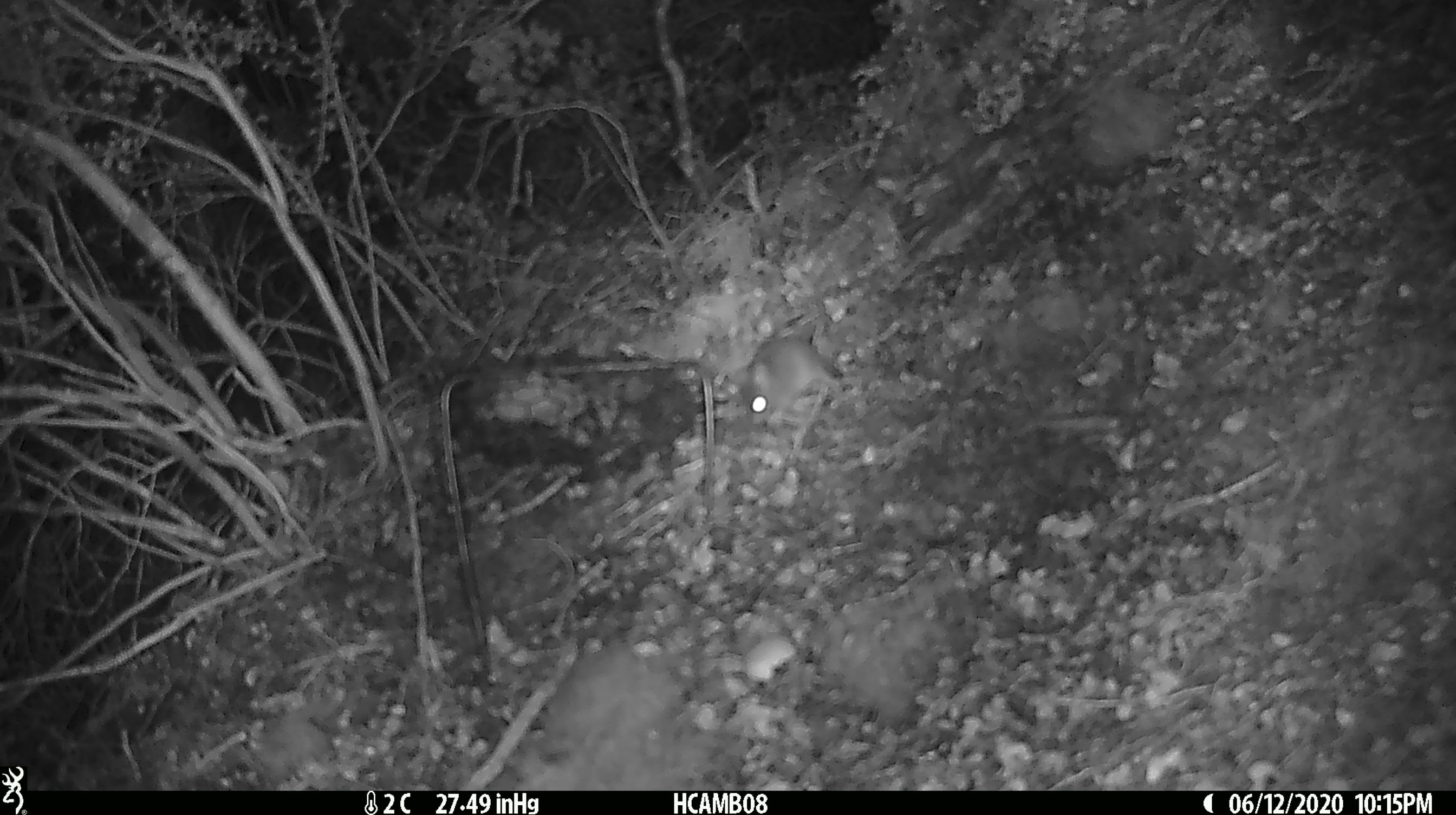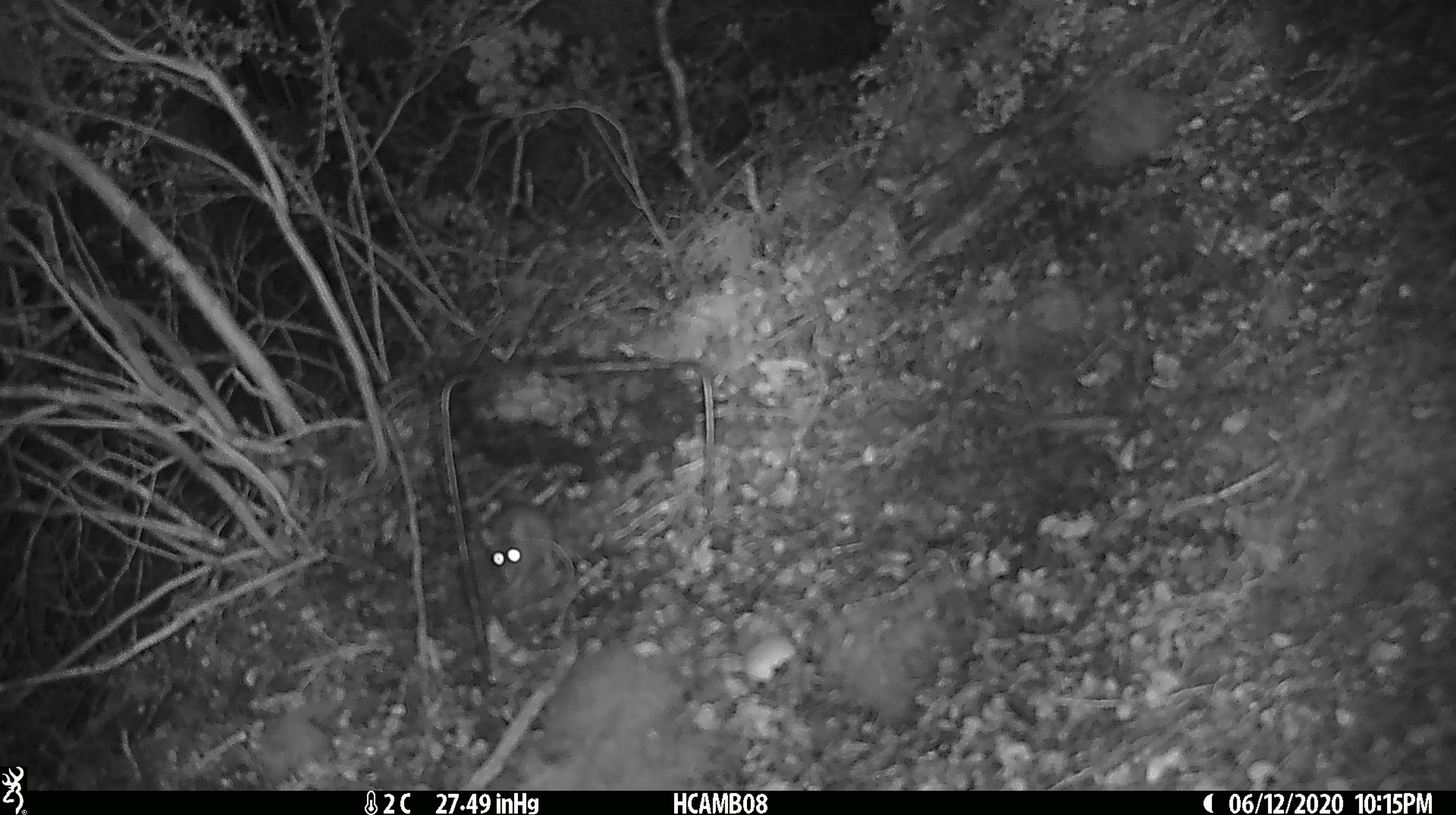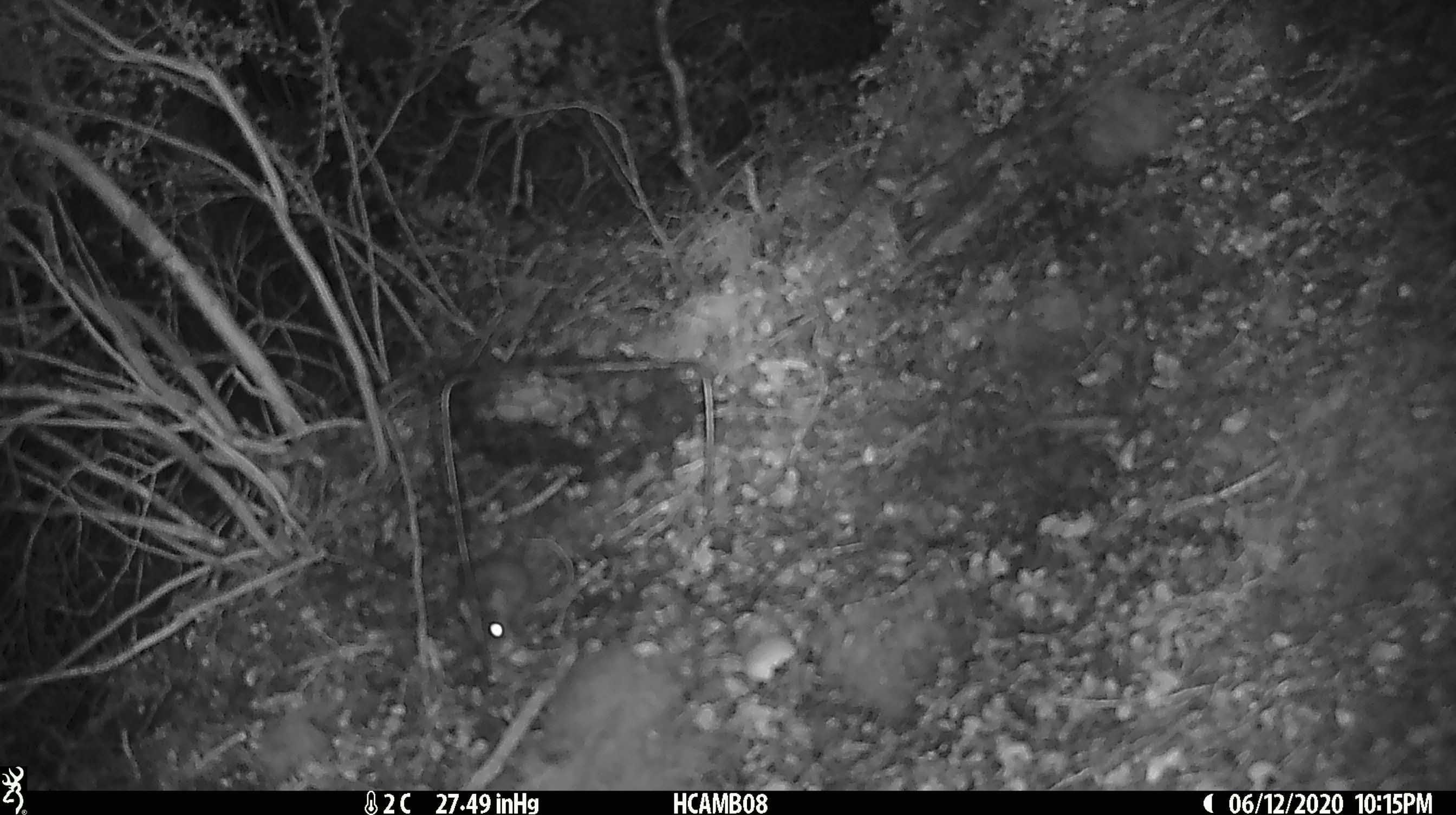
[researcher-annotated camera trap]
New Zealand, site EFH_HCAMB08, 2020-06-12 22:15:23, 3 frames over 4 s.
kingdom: Animalia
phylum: Chordata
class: Mammalia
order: Rodentia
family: Muridae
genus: Mus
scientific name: Mus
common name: mouse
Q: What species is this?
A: Mouse (Mus).